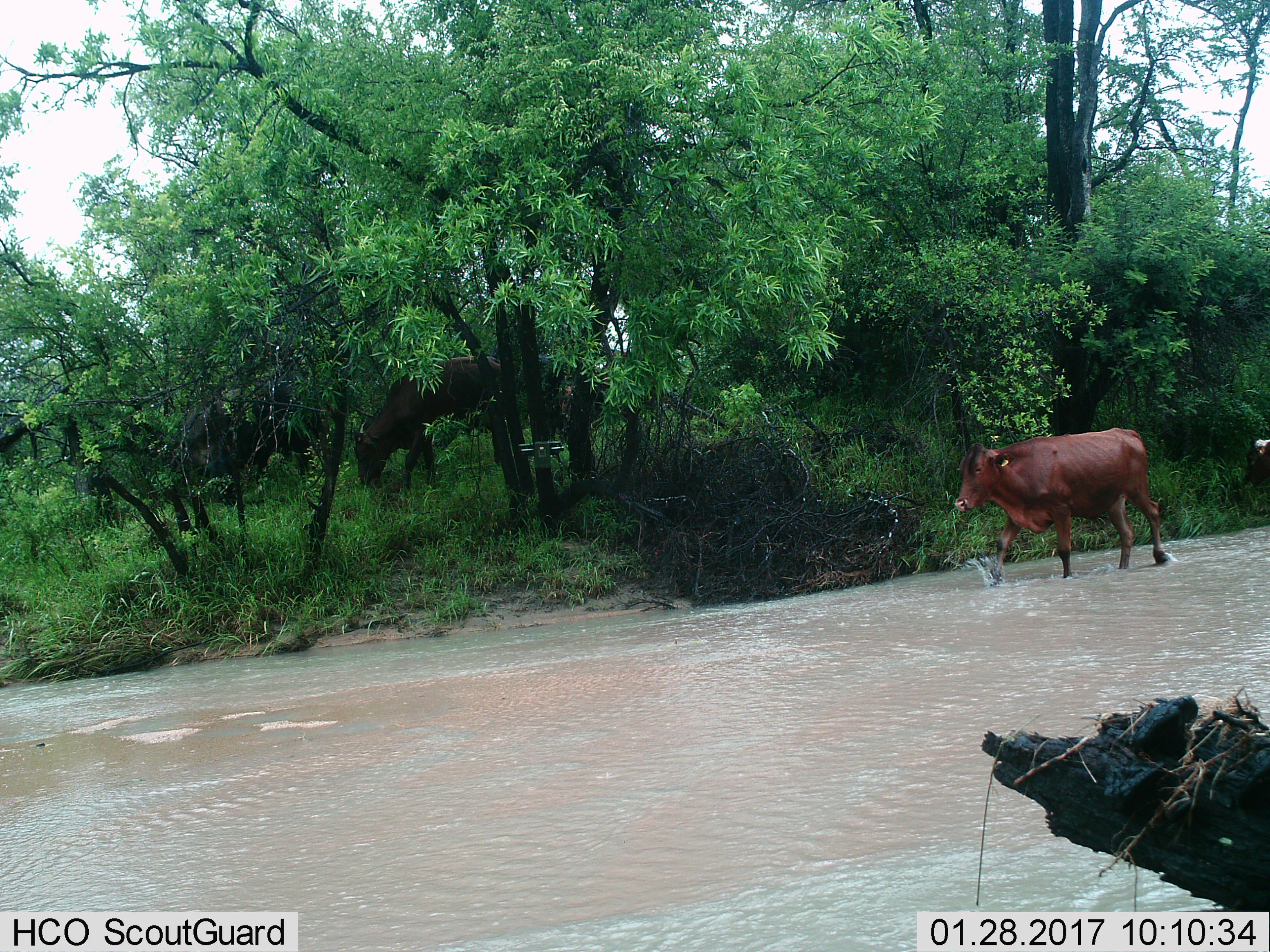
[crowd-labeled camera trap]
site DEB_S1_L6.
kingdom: Animalia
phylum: Chordata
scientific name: Vertebrata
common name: domestic animal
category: domesticanimal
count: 3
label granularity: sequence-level